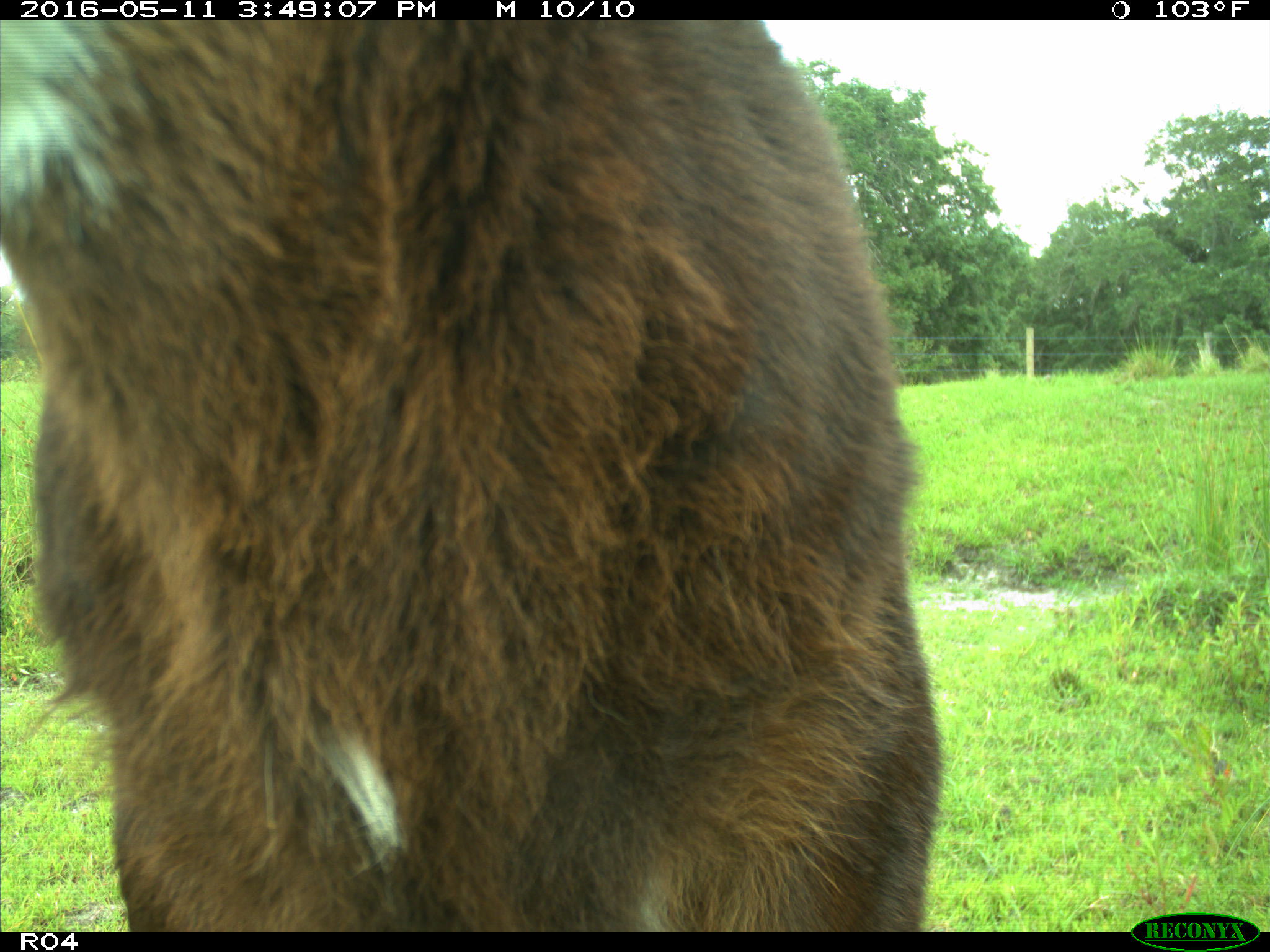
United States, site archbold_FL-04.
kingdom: Animalia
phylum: Chordata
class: Mammalia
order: Artiodactyla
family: Bovidae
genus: Bos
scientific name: Bos taurus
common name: domestic cow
Bos taurus (domestic cow).